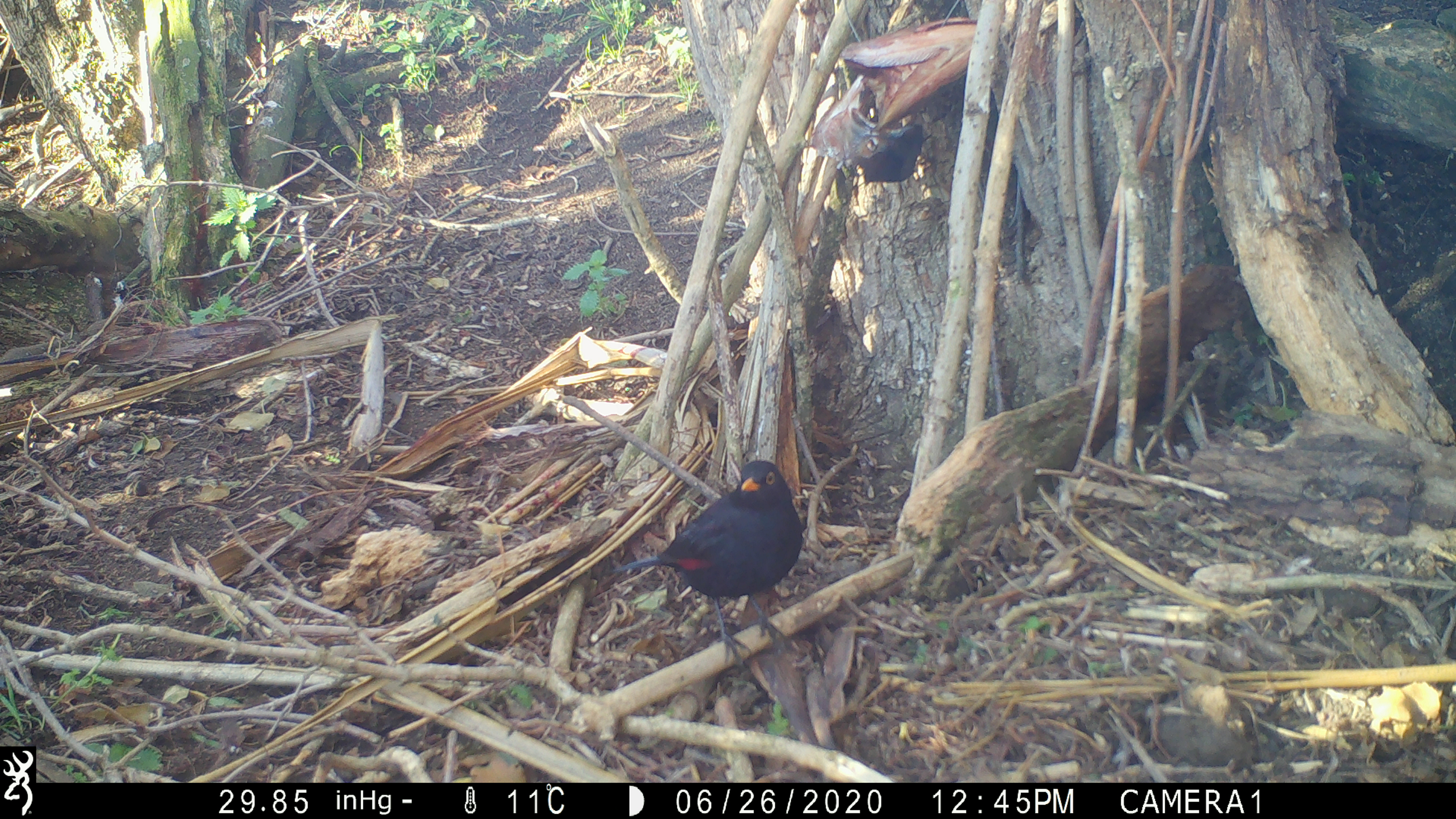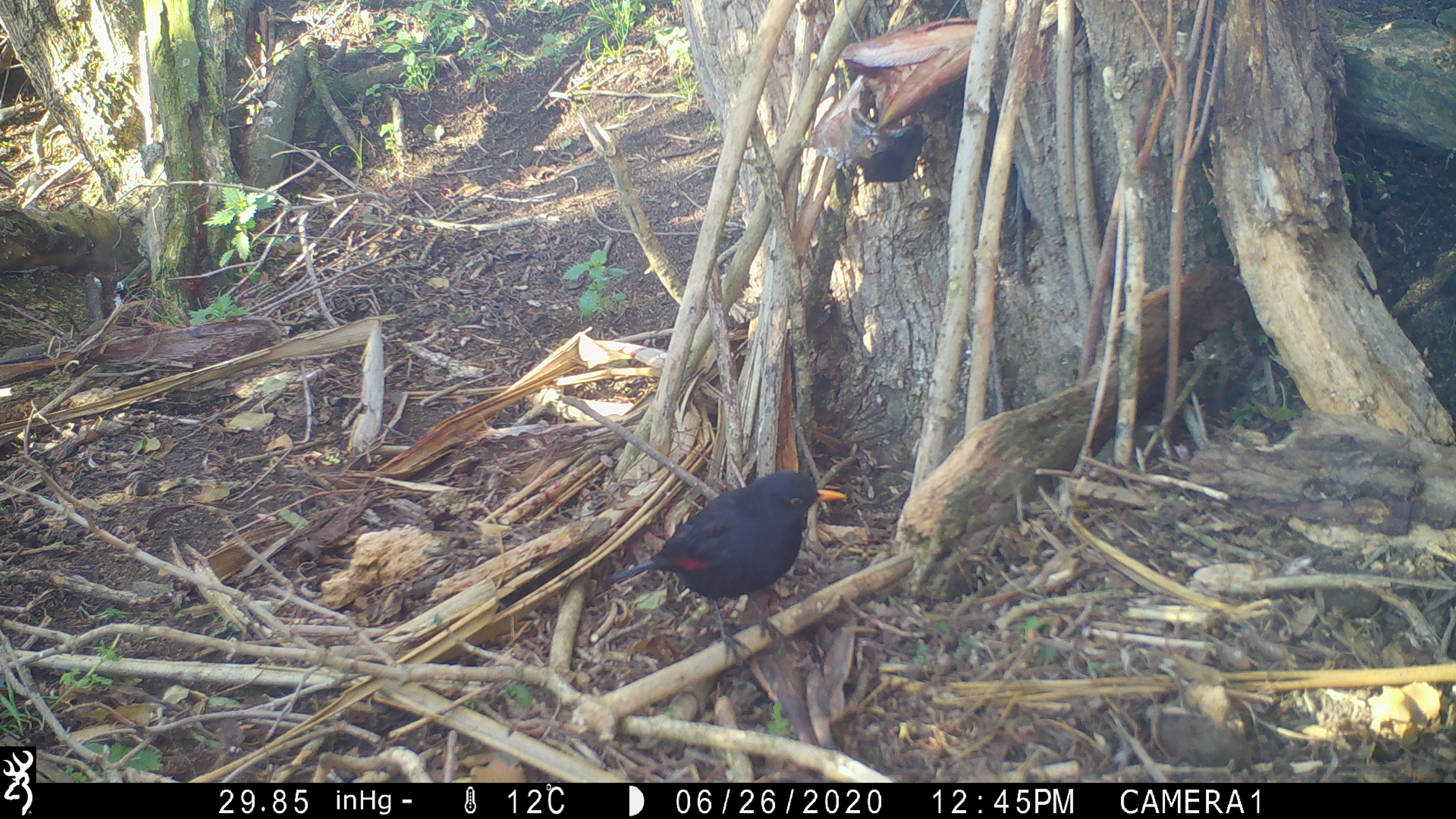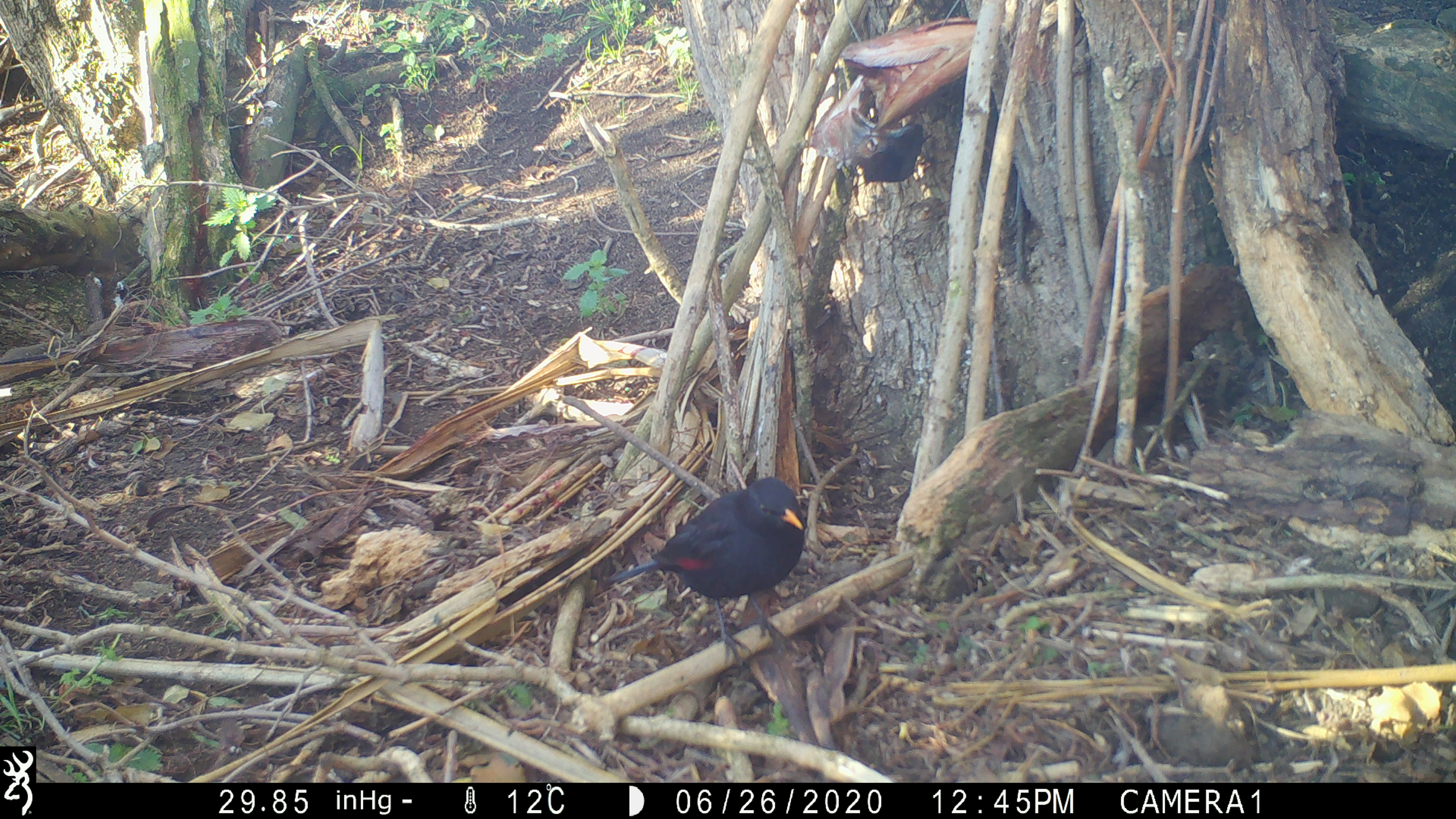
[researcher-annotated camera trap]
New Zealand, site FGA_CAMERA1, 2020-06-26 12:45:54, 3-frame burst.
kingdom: Animalia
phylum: Chordata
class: Aves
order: Passeriformes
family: Turdidae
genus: Turdus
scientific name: Turdus merula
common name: eurasian blackbird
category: blackbird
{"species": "blackbird (eurasian blackbird) (Turdus merula)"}